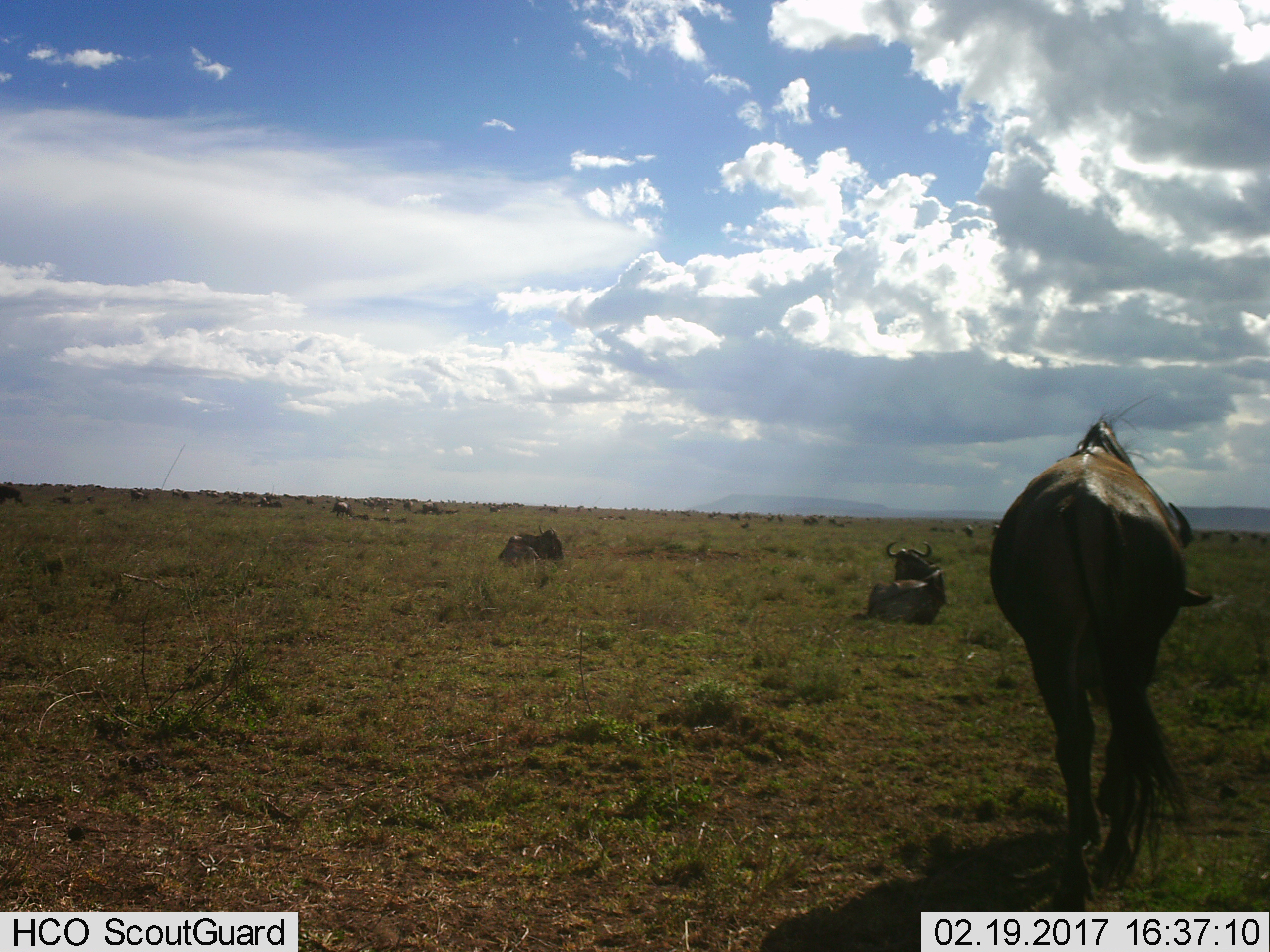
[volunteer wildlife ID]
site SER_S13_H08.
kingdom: Animalia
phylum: Chordata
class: Mammalia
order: Artiodactyla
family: Bovidae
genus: Connochaetes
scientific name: Connochaetes taurinus taurinus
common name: blue wildebeest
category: wildebeestblue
Wildebeestblue (blue wildebeest) (Connochaetes taurinus taurinus), count 11-50. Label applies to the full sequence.